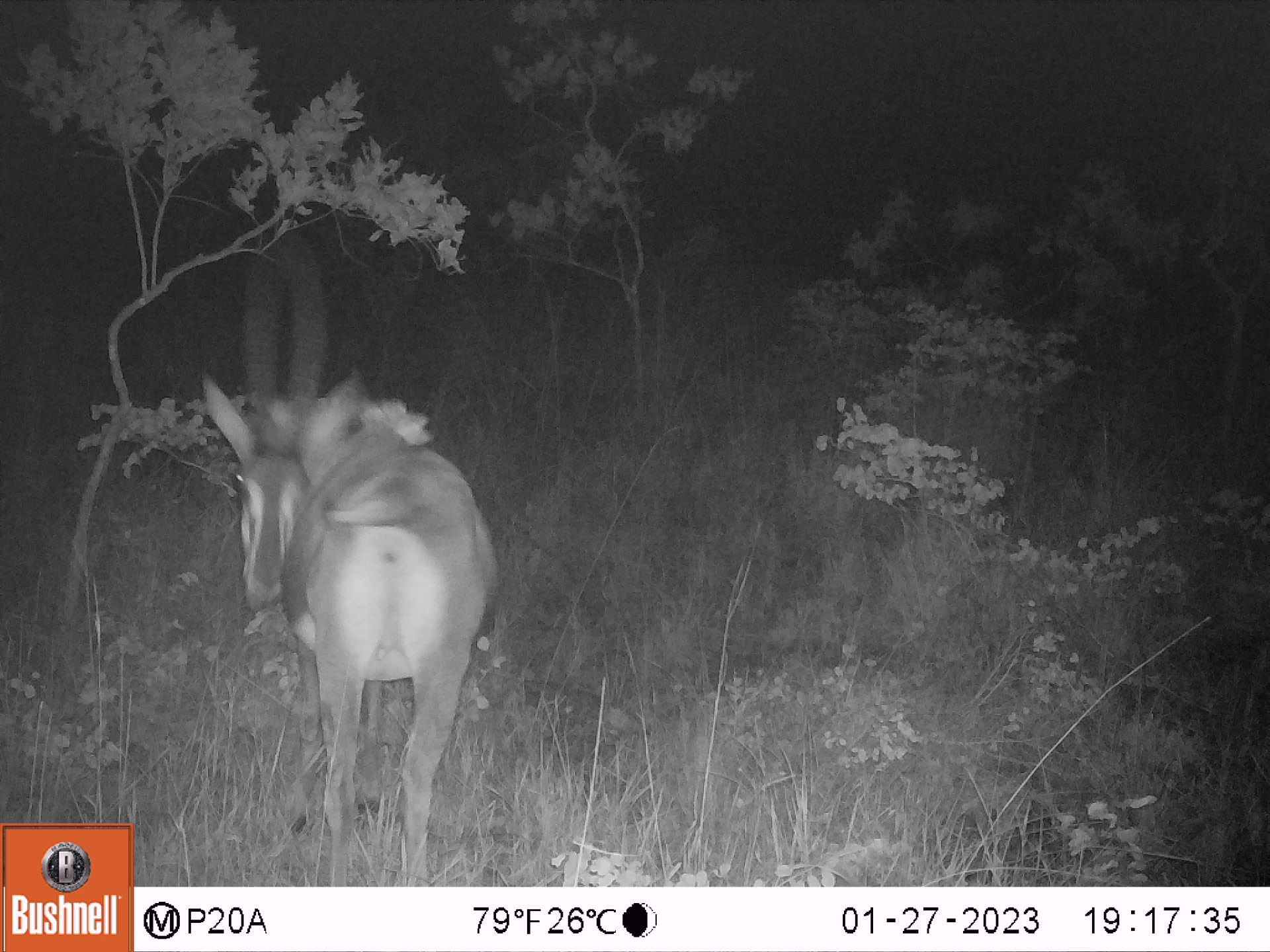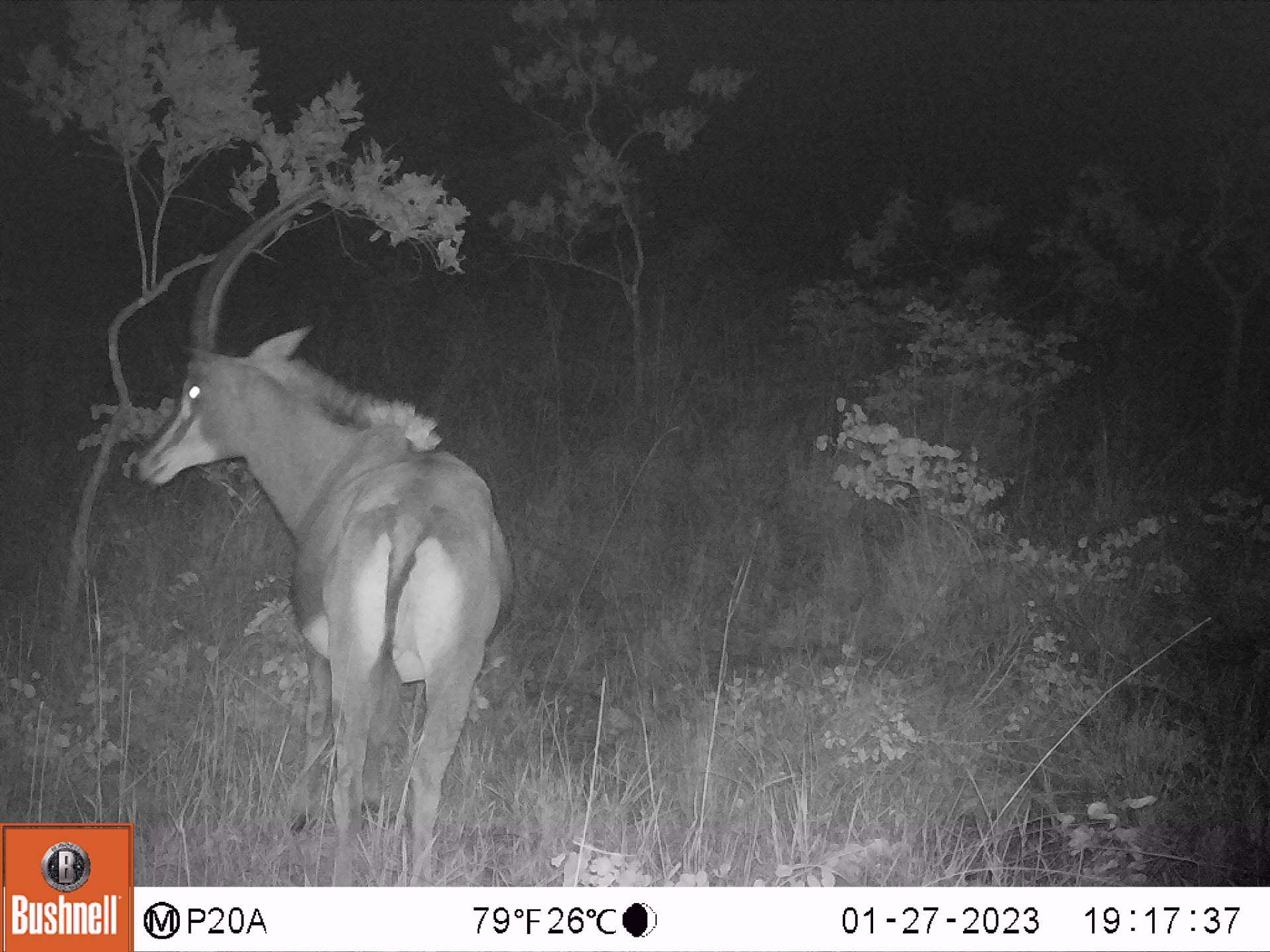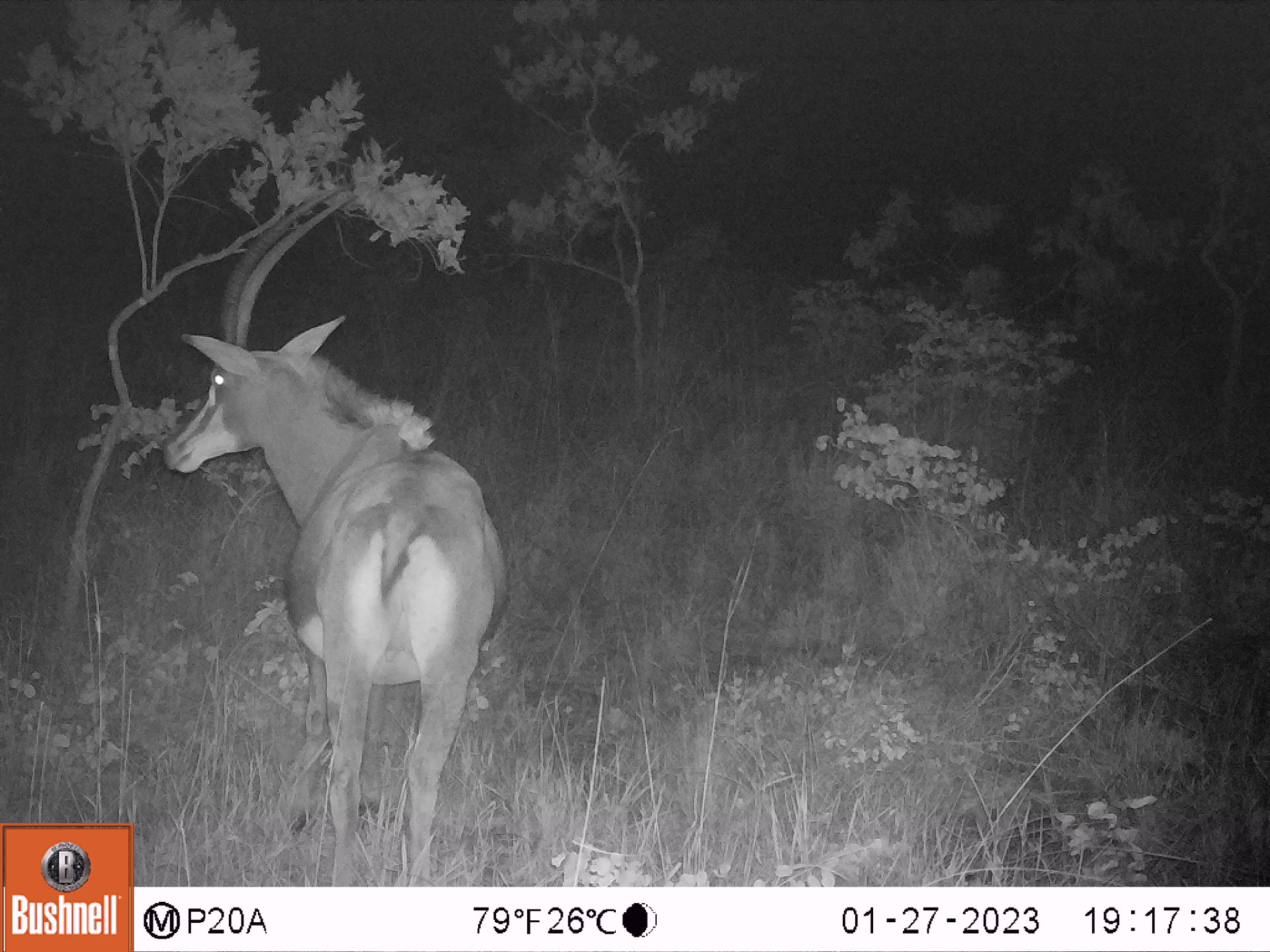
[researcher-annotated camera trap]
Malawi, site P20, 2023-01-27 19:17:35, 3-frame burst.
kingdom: Animalia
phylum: Chordata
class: Mammalia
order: Artiodactyla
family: Bovidae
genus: Hippotragus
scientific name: Hippotragus niger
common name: sable antelope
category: sable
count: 1